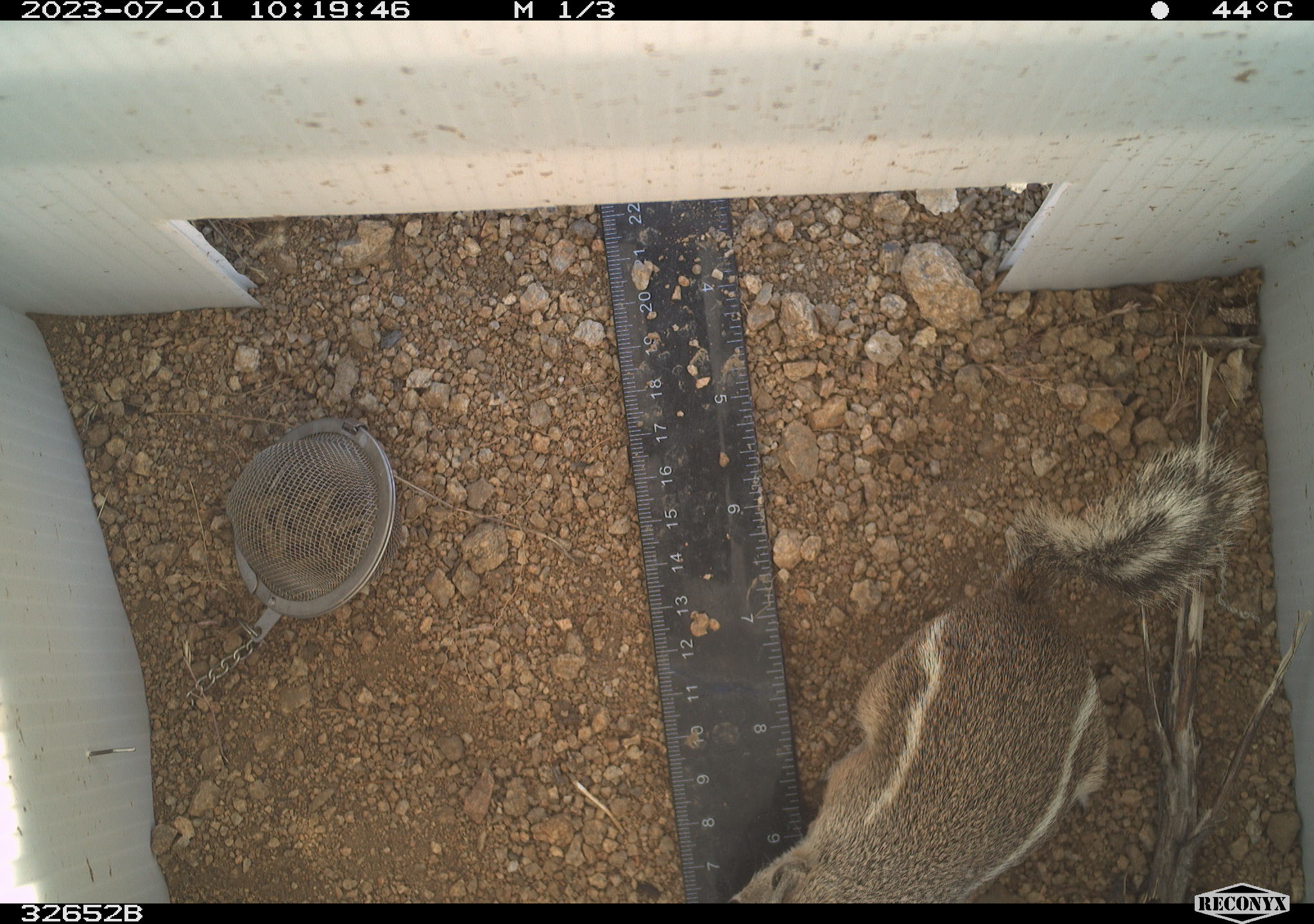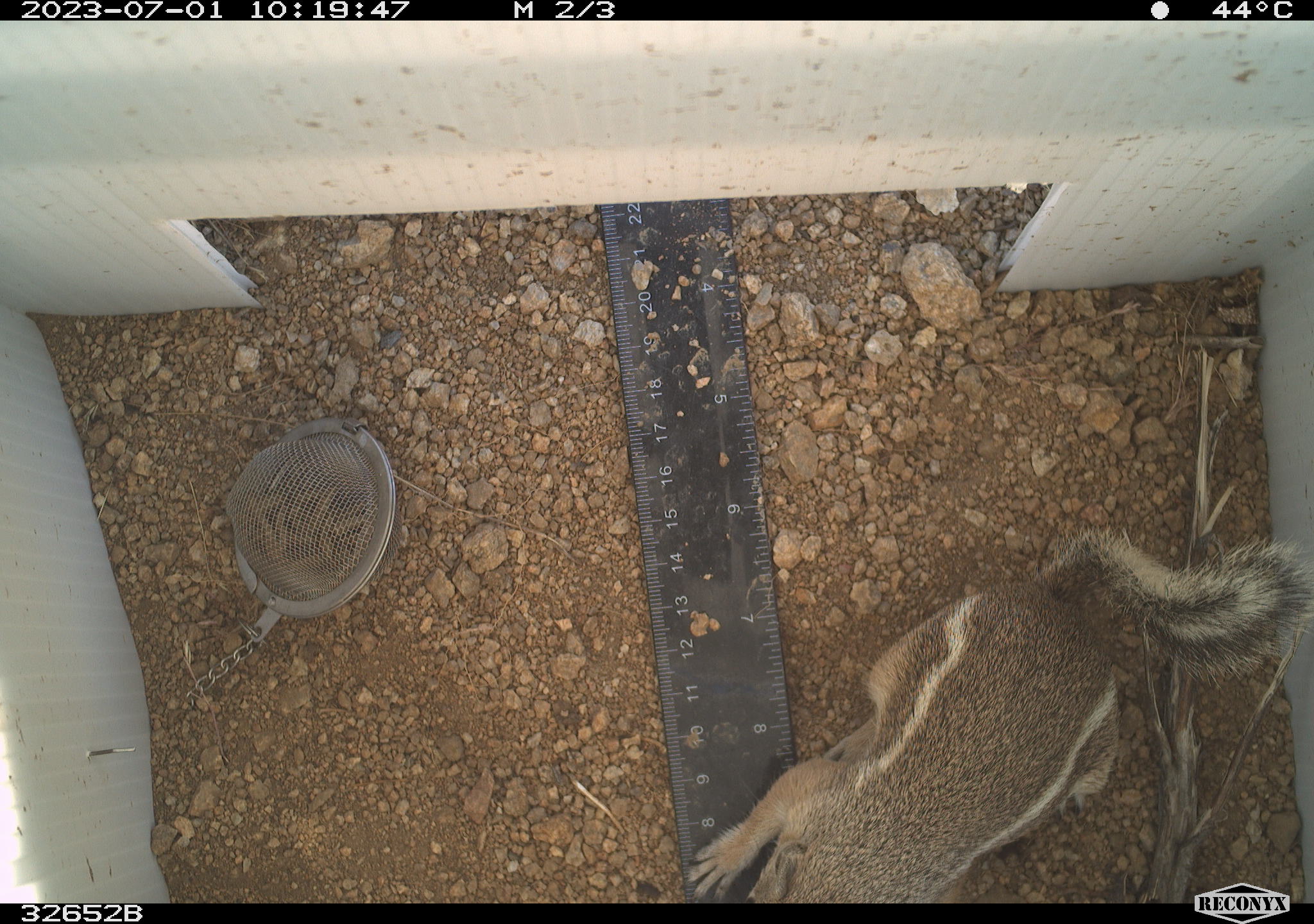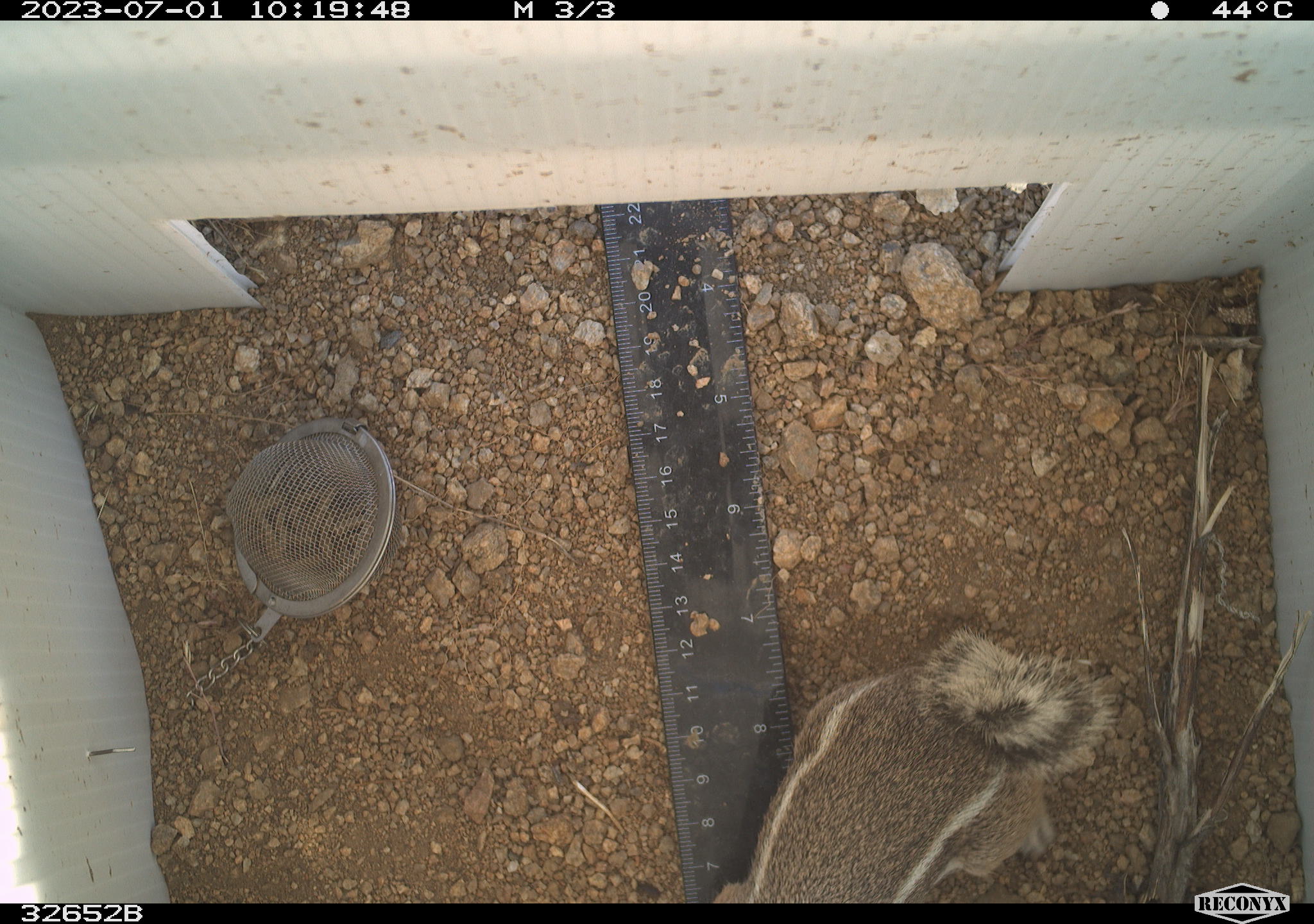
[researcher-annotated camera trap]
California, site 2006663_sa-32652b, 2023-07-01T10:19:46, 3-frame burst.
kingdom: Animalia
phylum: Chordata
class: Mammalia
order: Rodentia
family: Sciuridae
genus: Ammospermophilus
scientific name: Ammospermophilus leucurus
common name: white-tailed antelope squirrel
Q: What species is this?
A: White-tailed antelope squirrel (Ammospermophilus leucurus).